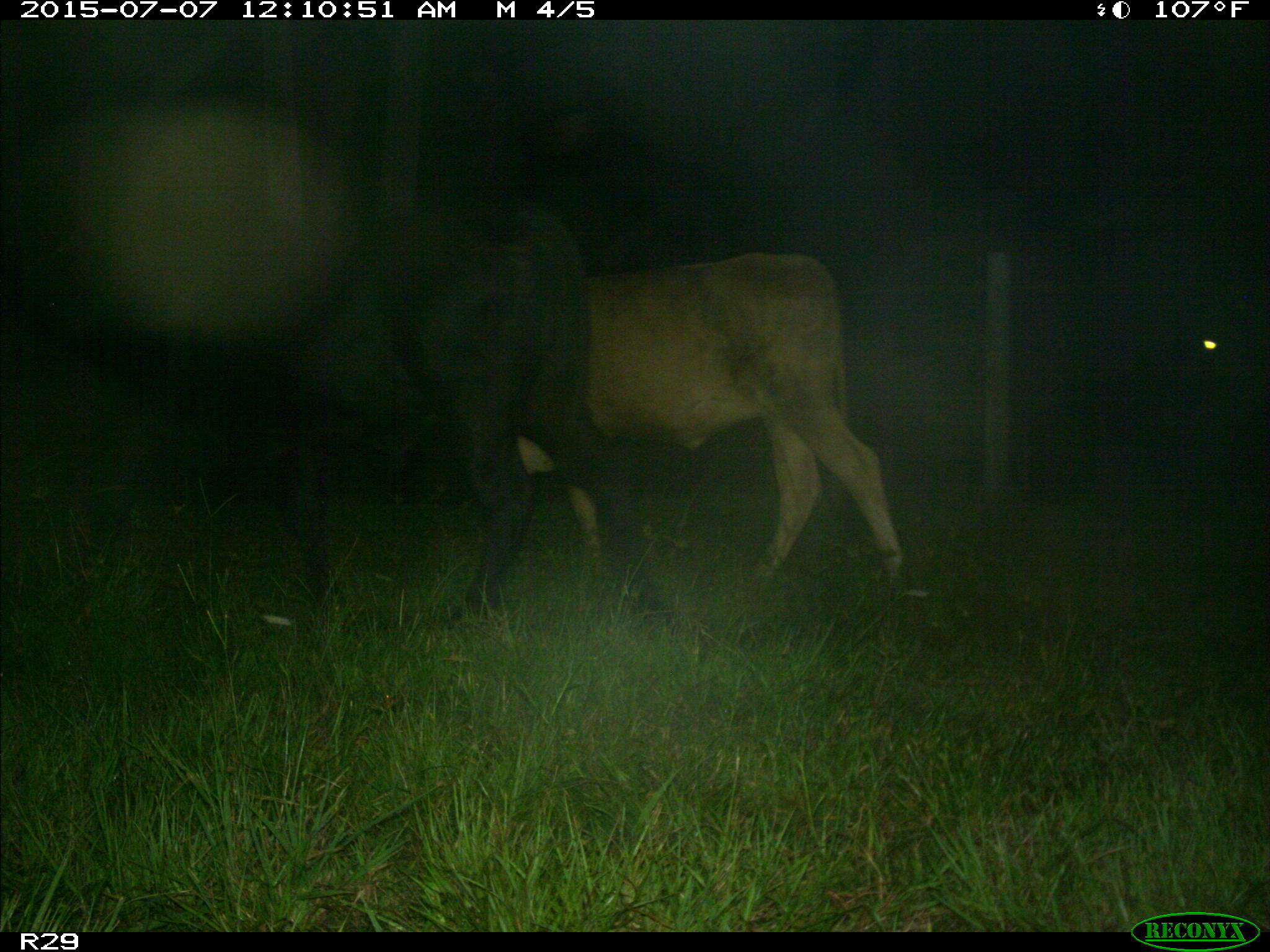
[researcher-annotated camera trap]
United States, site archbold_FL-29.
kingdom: Animalia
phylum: Chordata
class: Mammalia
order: Artiodactyla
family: Bovidae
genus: Bos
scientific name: Bos taurus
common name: domestic cow